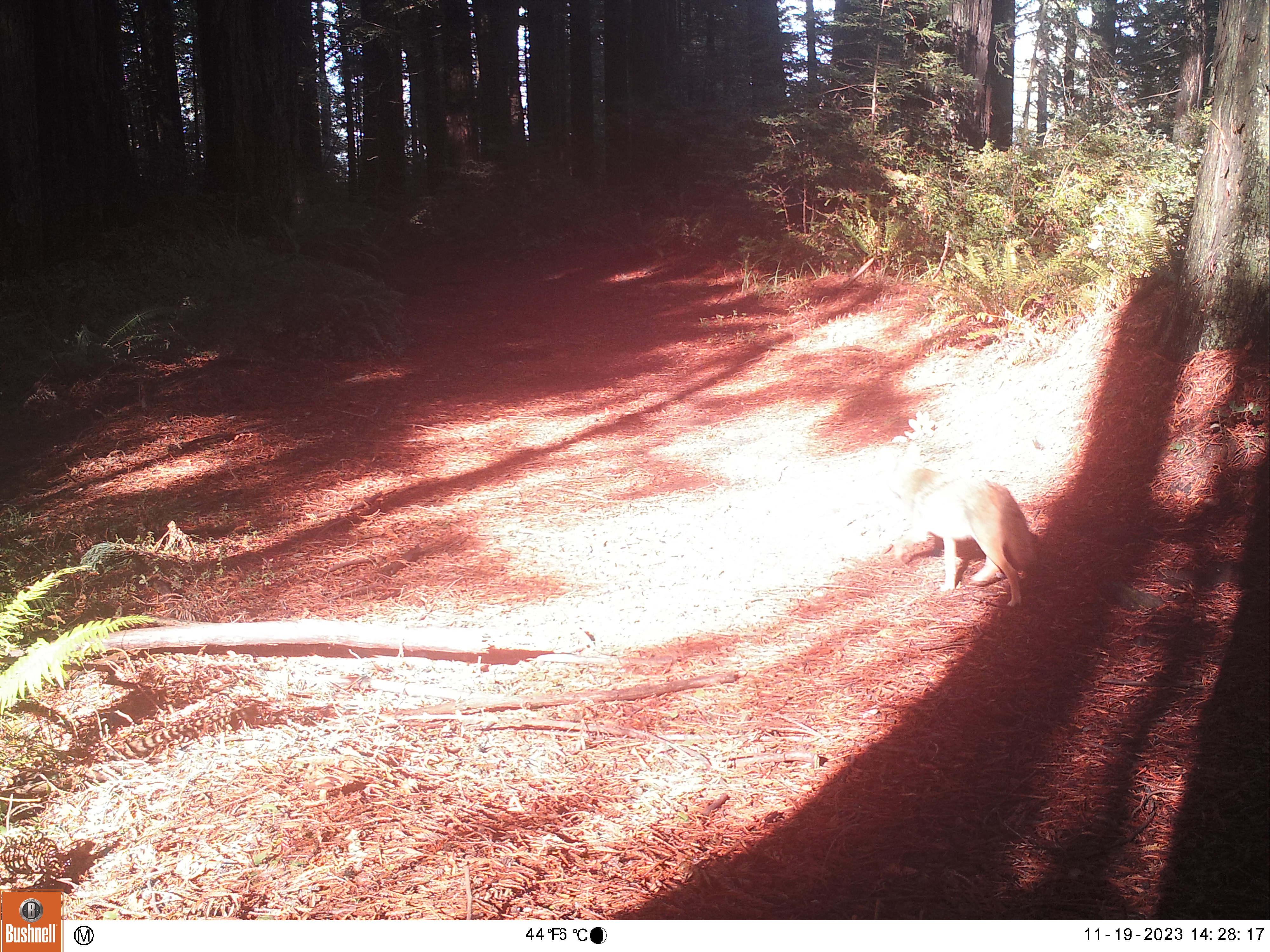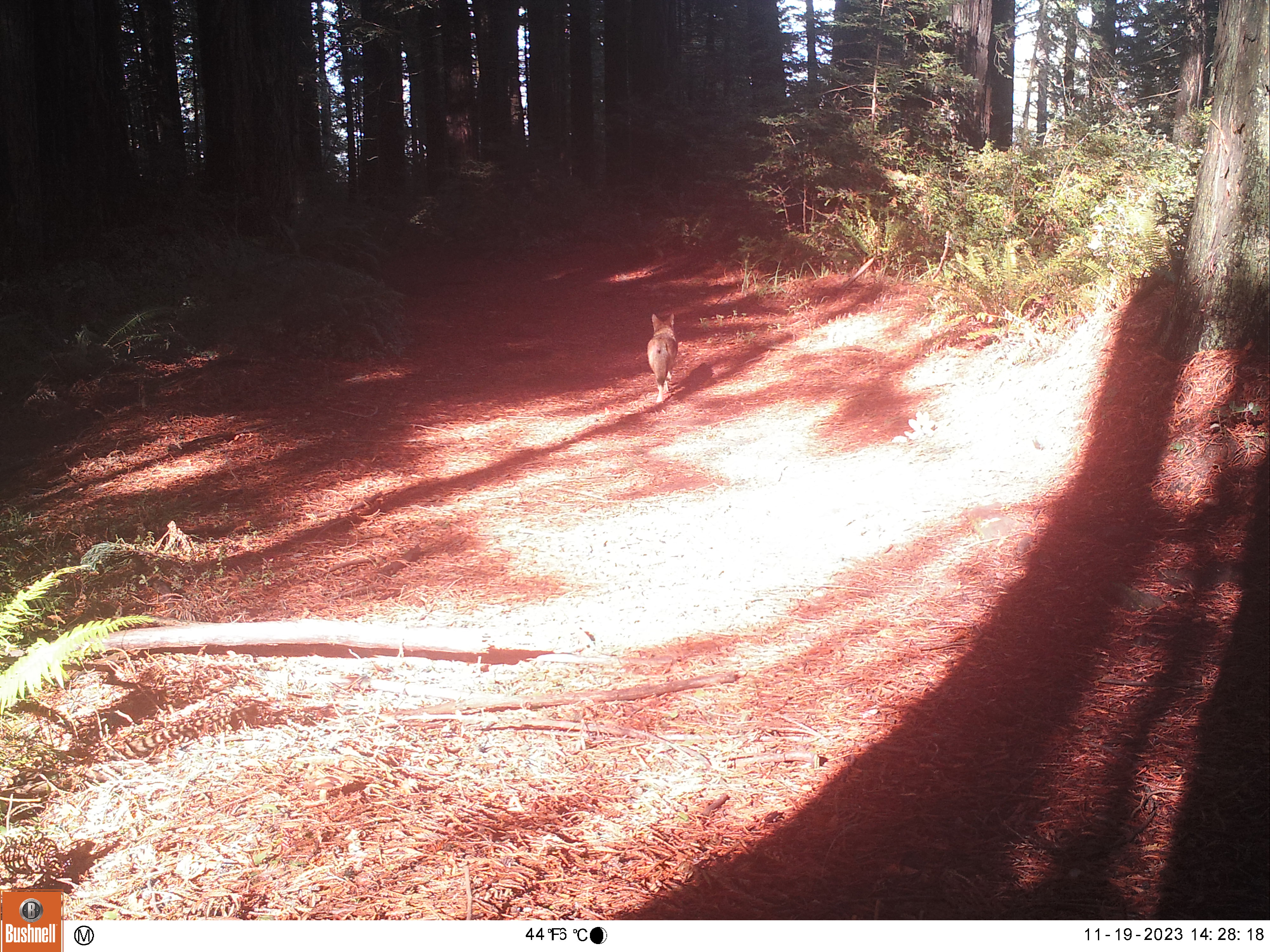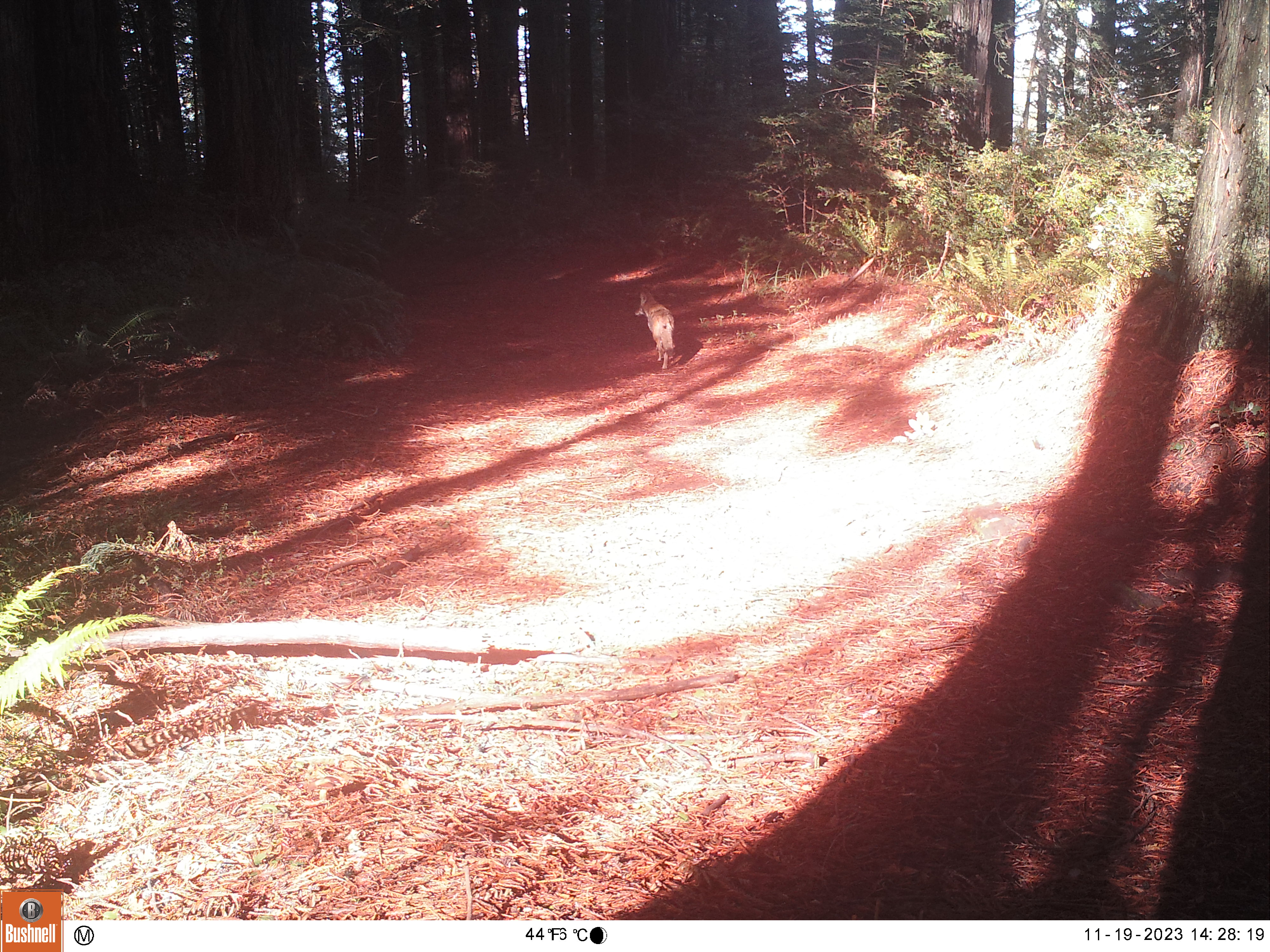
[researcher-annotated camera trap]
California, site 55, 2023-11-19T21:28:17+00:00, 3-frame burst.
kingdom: Animalia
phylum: Chordata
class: Mammalia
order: Carnivora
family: Canidae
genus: Canis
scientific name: Canis latrans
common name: coyote